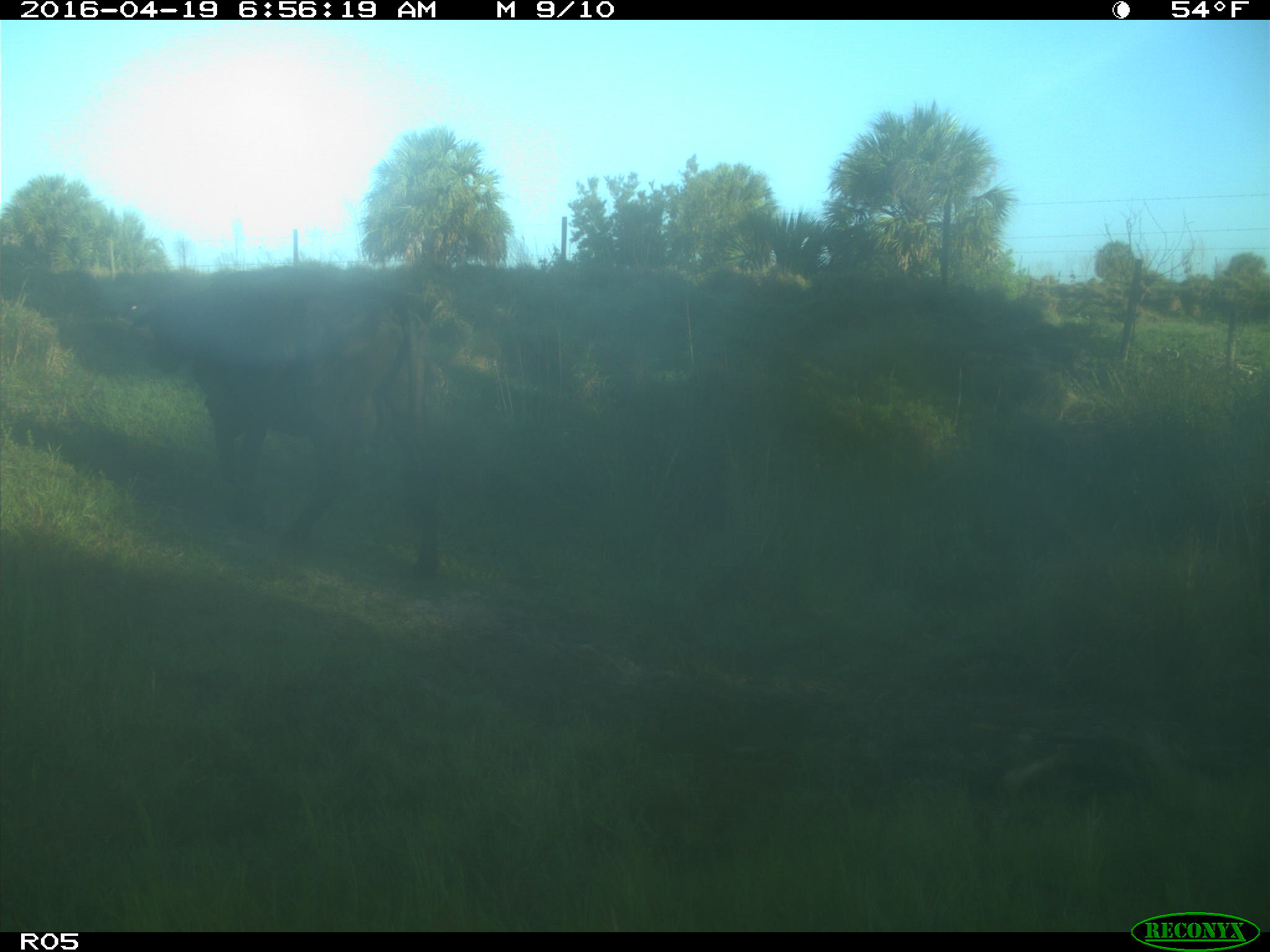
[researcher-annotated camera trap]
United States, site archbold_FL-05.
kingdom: Animalia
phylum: Chordata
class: Mammalia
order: Artiodactyla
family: Bovidae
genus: Bos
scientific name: Bos taurus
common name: domestic cow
Bos taurus (domestic cow).